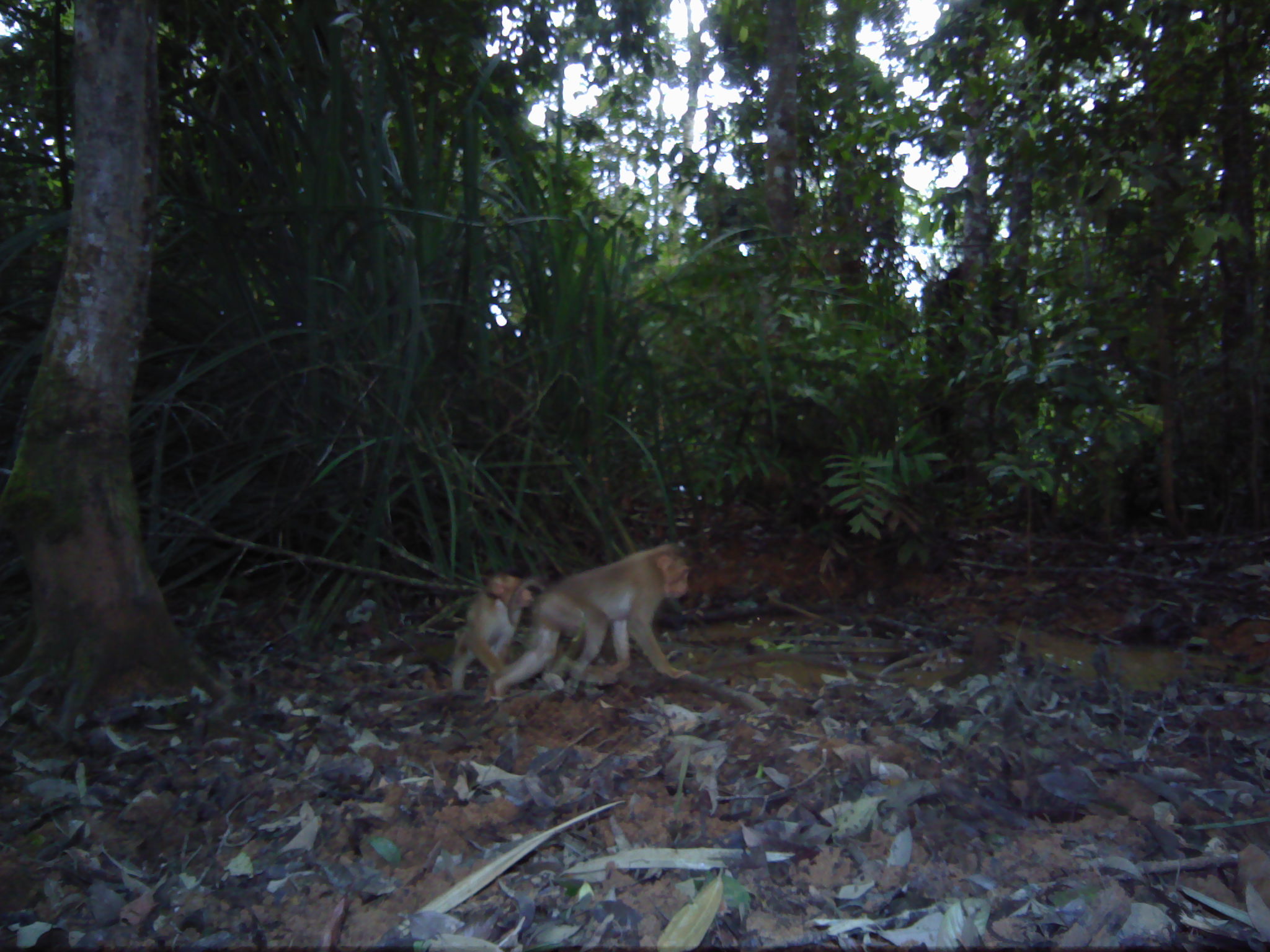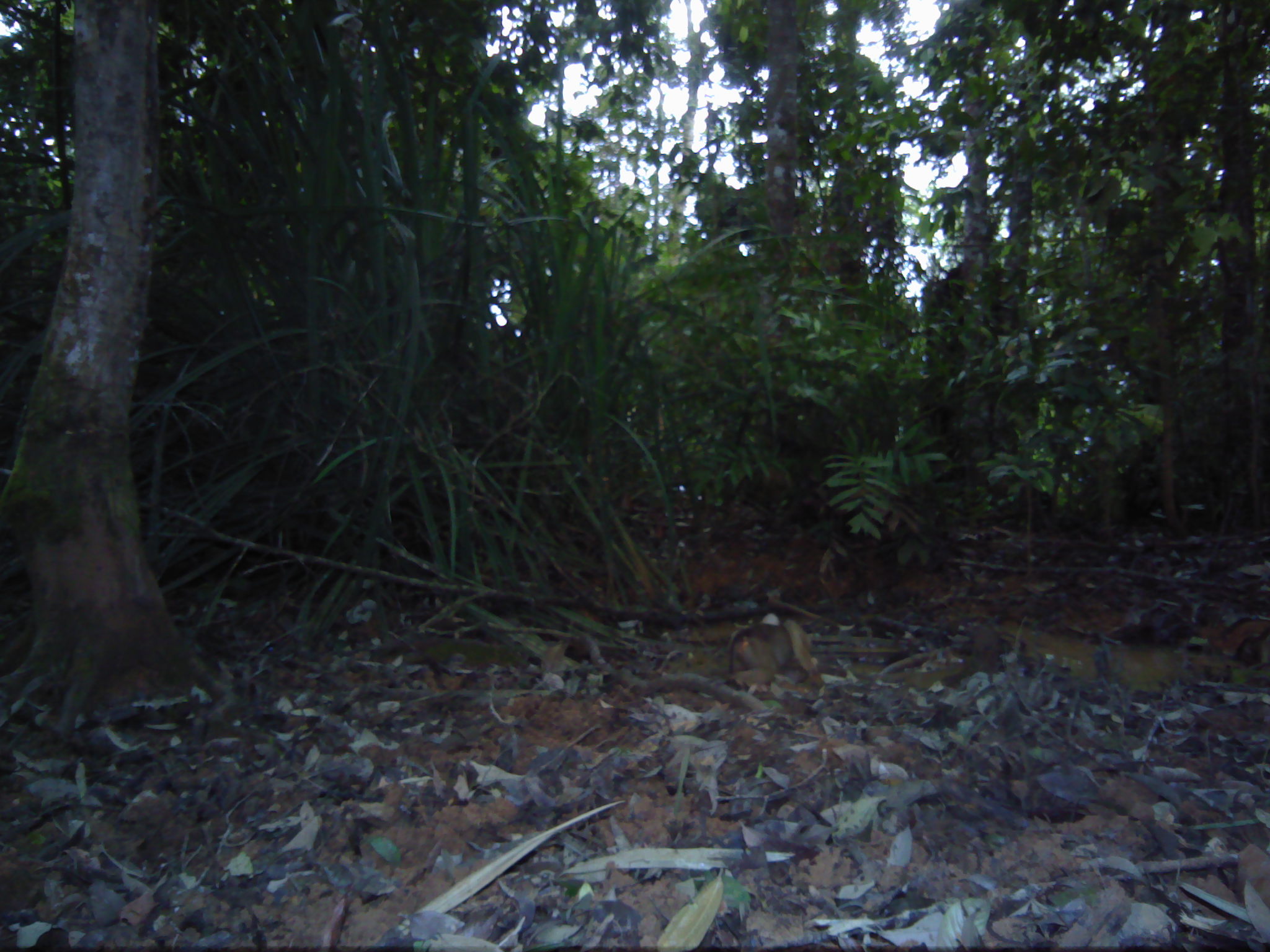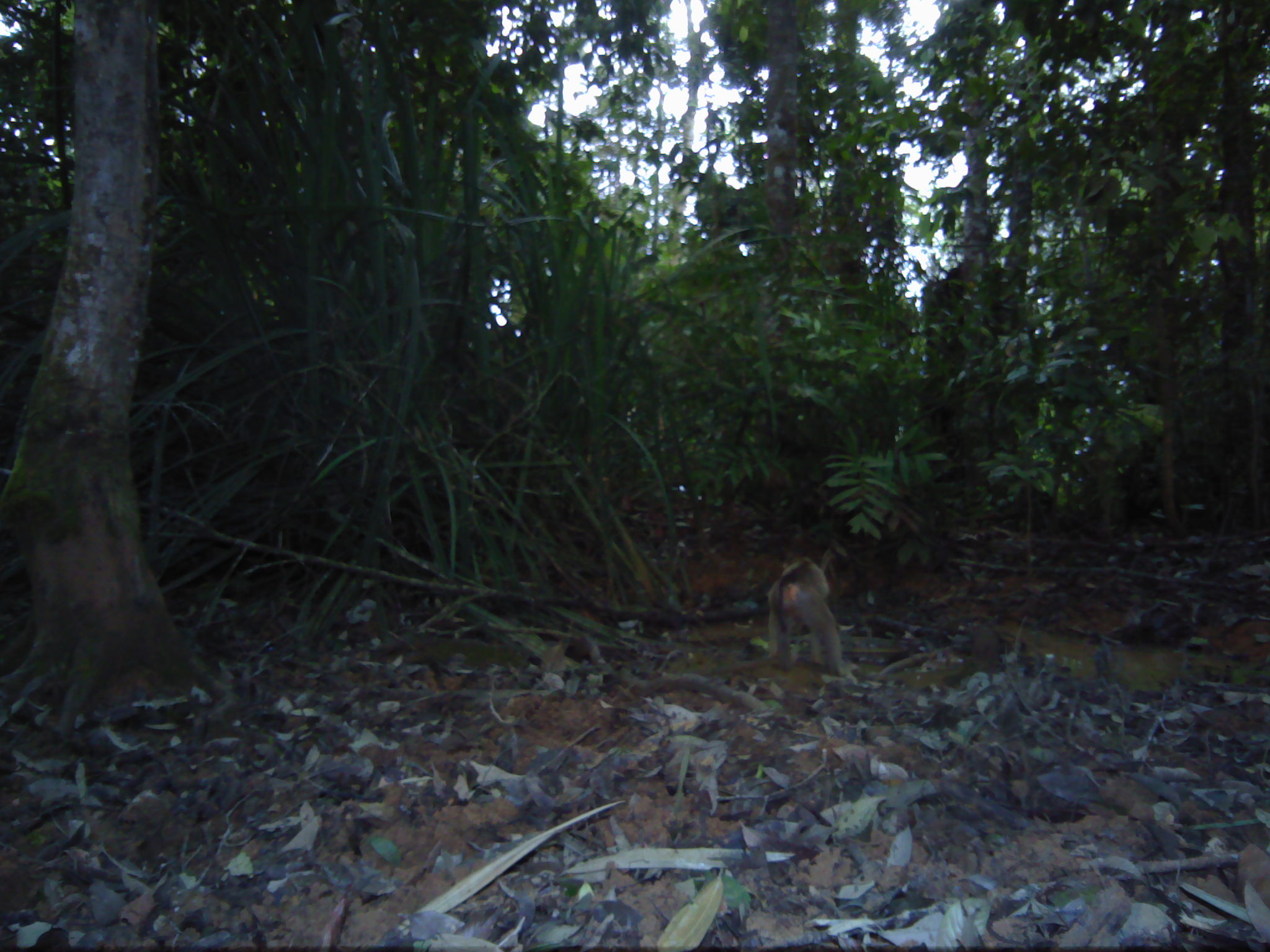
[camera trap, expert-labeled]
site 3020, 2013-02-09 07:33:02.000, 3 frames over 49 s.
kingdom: Animalia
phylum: Chordata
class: Mammalia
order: Primates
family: Cercopithecidae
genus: Macaca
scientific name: Macaca nemestrina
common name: southern pig-tailed macaque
Macaca nemestrina (southern pig-tailed macaque), count 2.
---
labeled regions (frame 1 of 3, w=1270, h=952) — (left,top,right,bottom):
macaca nemestrina: (483,543,690,700); (448,571,535,692)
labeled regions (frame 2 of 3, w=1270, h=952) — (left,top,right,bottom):
macaca nemestrina: (729,614,825,691)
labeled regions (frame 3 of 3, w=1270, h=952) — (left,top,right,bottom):
macaca nemestrina: (768,555,847,677)